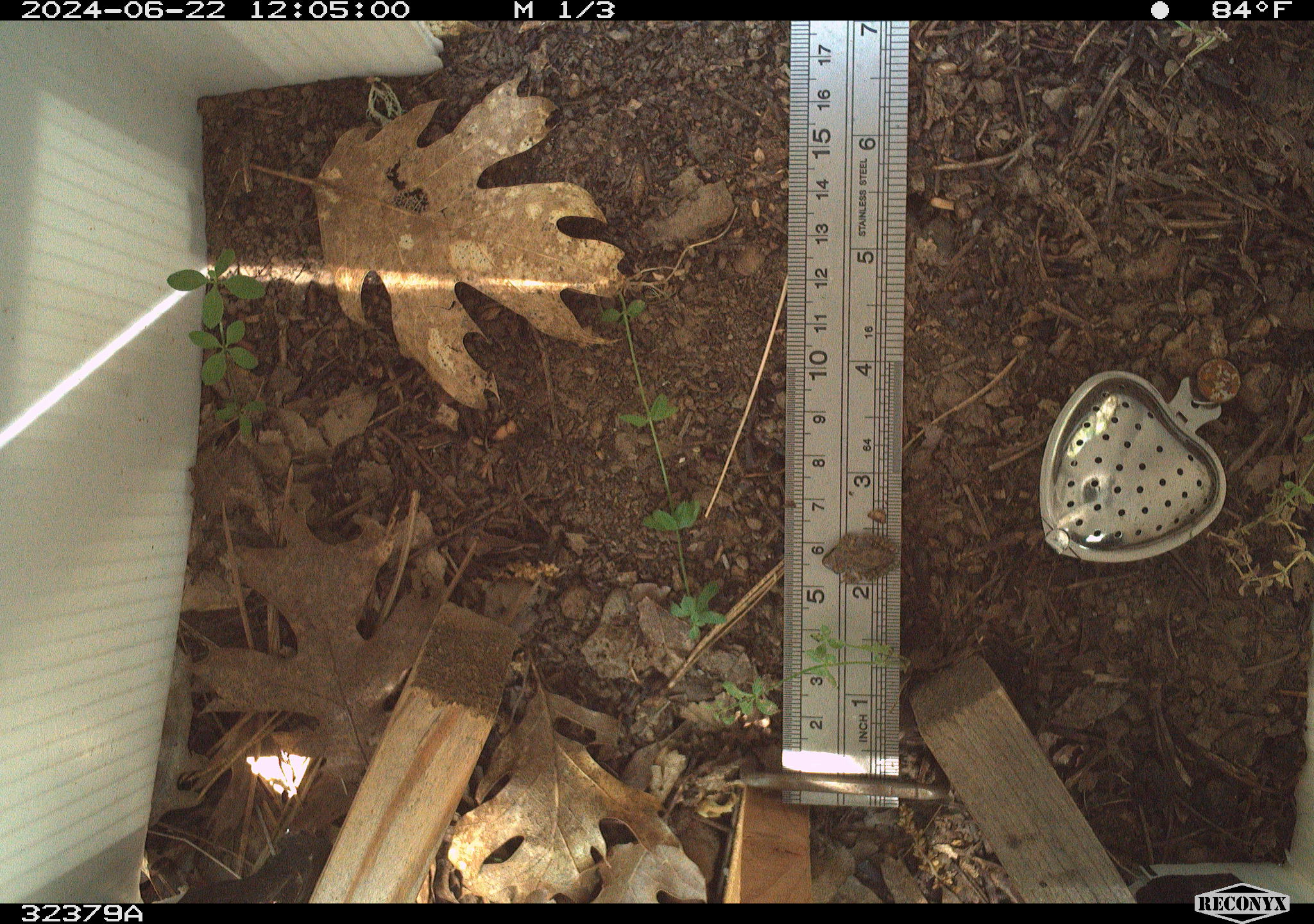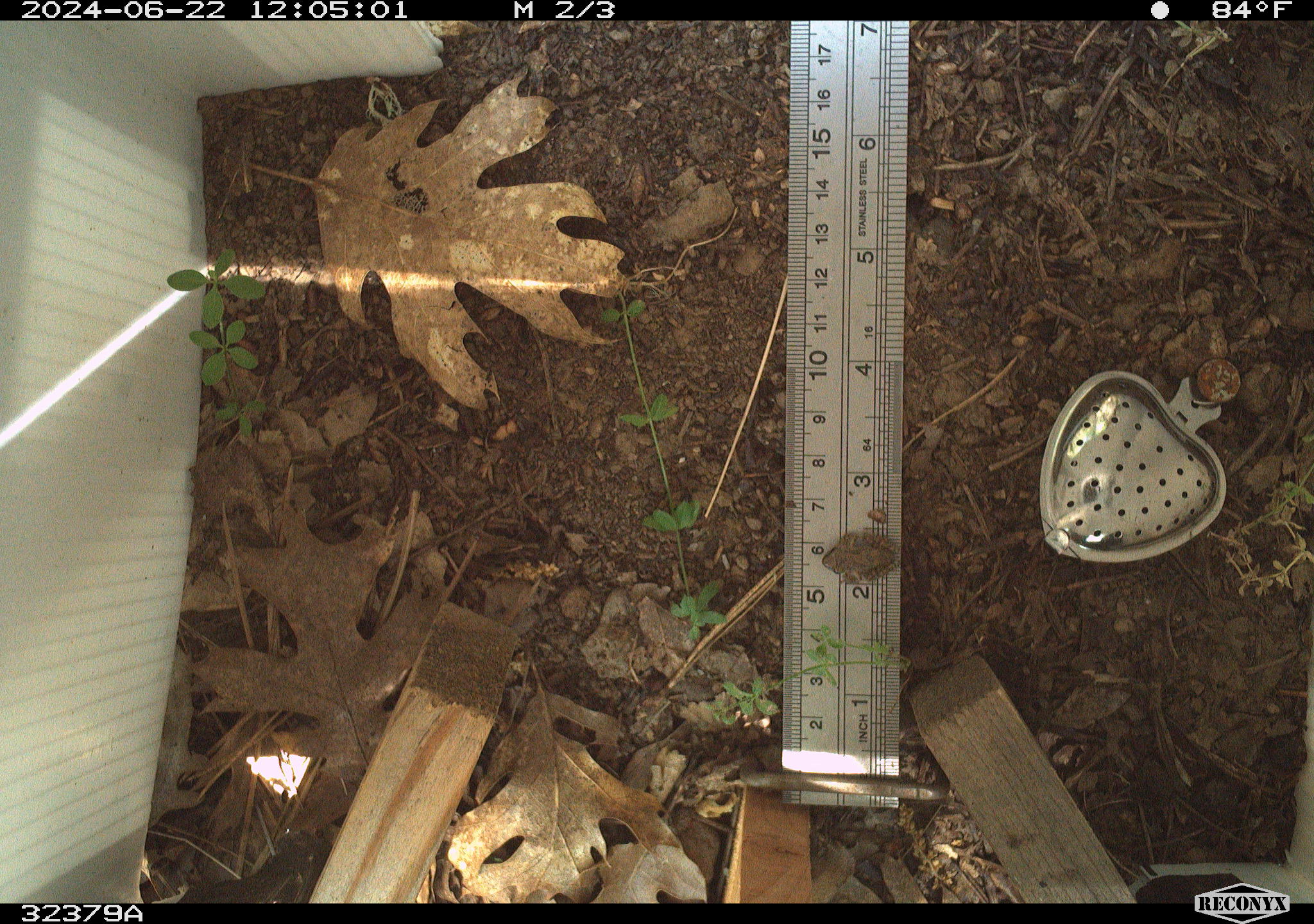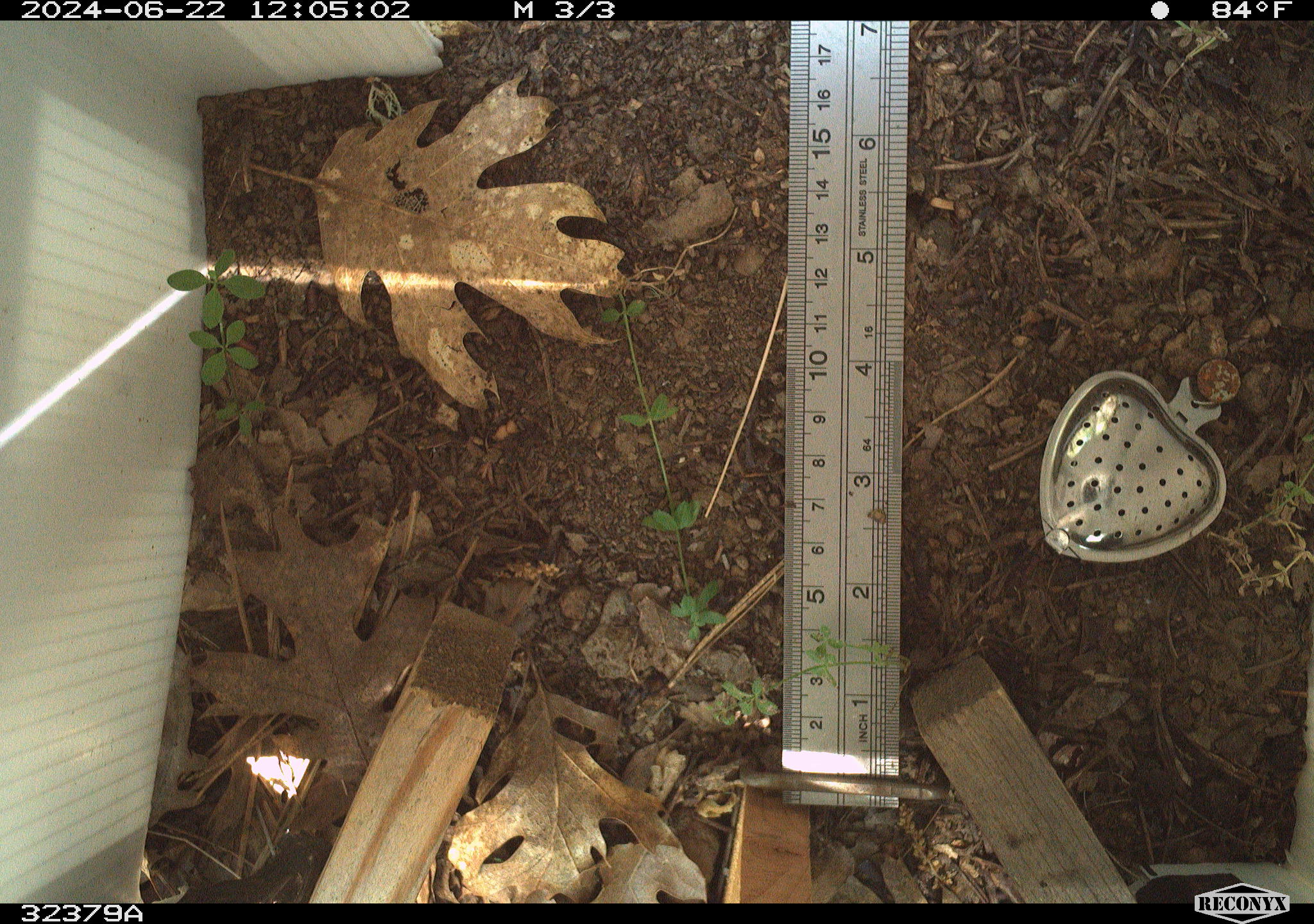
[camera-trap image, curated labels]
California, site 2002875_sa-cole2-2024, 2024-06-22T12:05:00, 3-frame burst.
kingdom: Animalia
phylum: Chordata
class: Amphibia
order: Anura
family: Hylidae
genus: Pseudacris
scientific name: Pseudacris regilla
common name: sierran treefrog